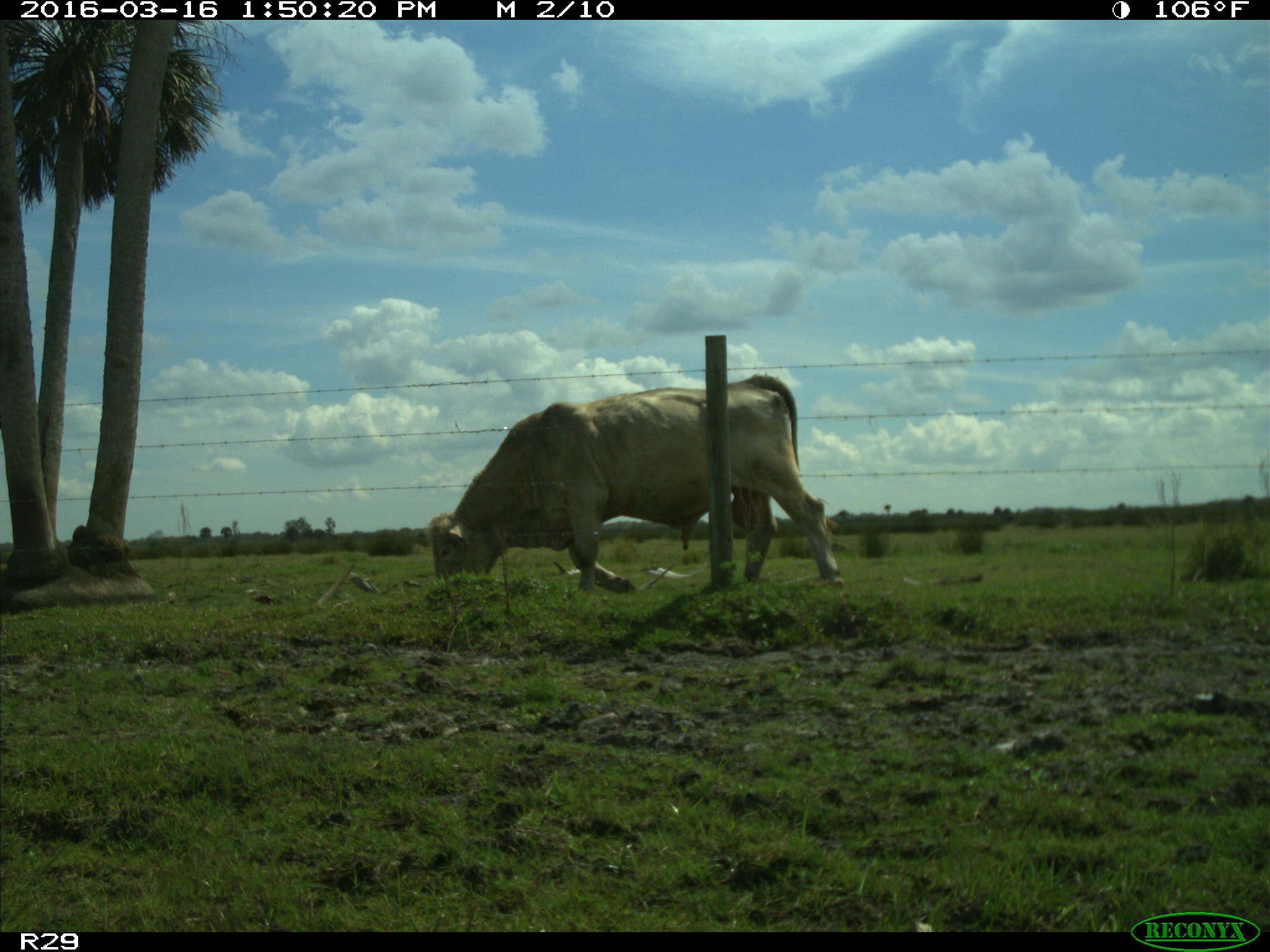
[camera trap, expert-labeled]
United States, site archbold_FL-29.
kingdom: Animalia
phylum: Chordata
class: Mammalia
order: Artiodactyla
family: Bovidae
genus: Bos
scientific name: Bos taurus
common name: domestic cow